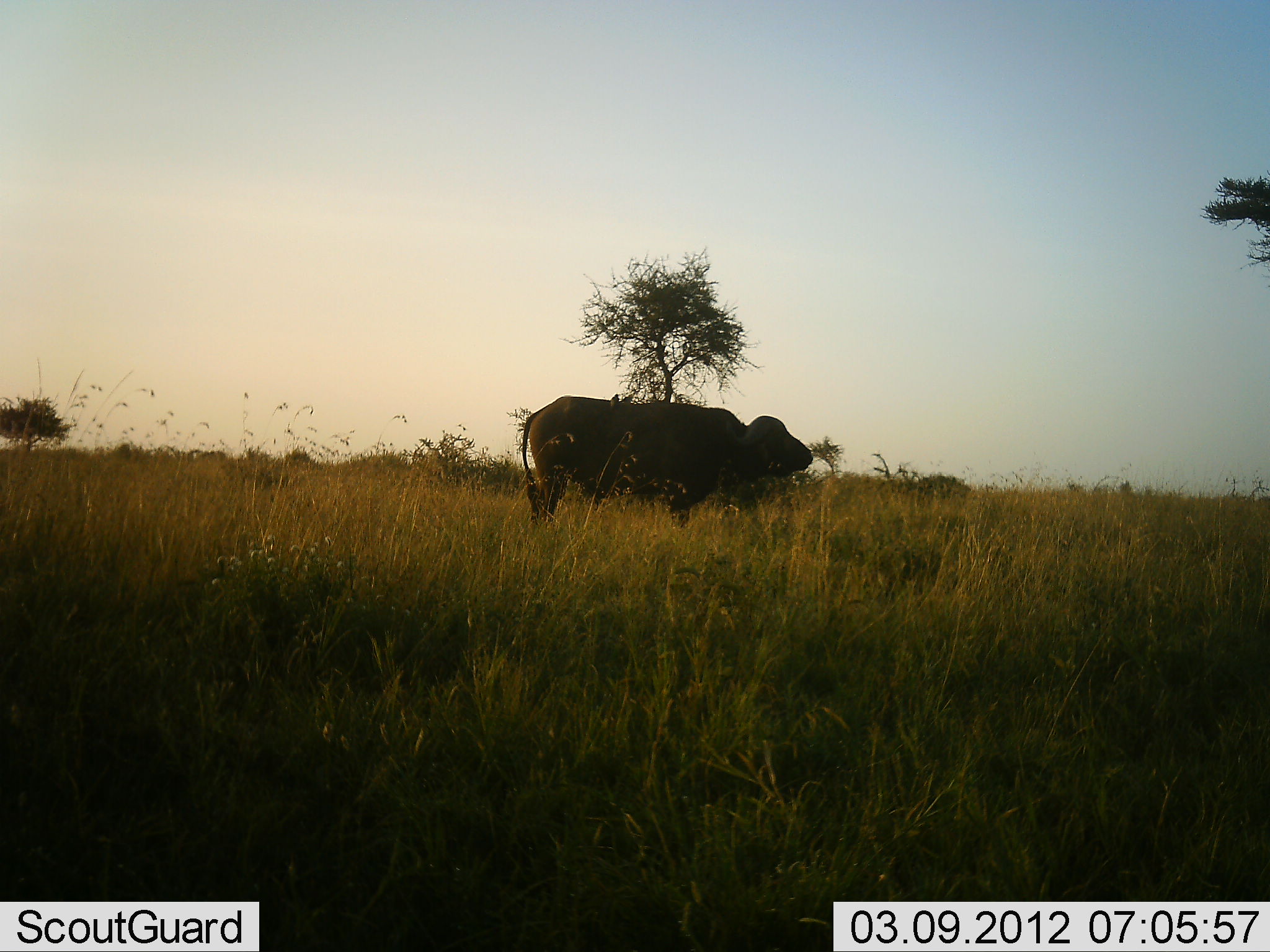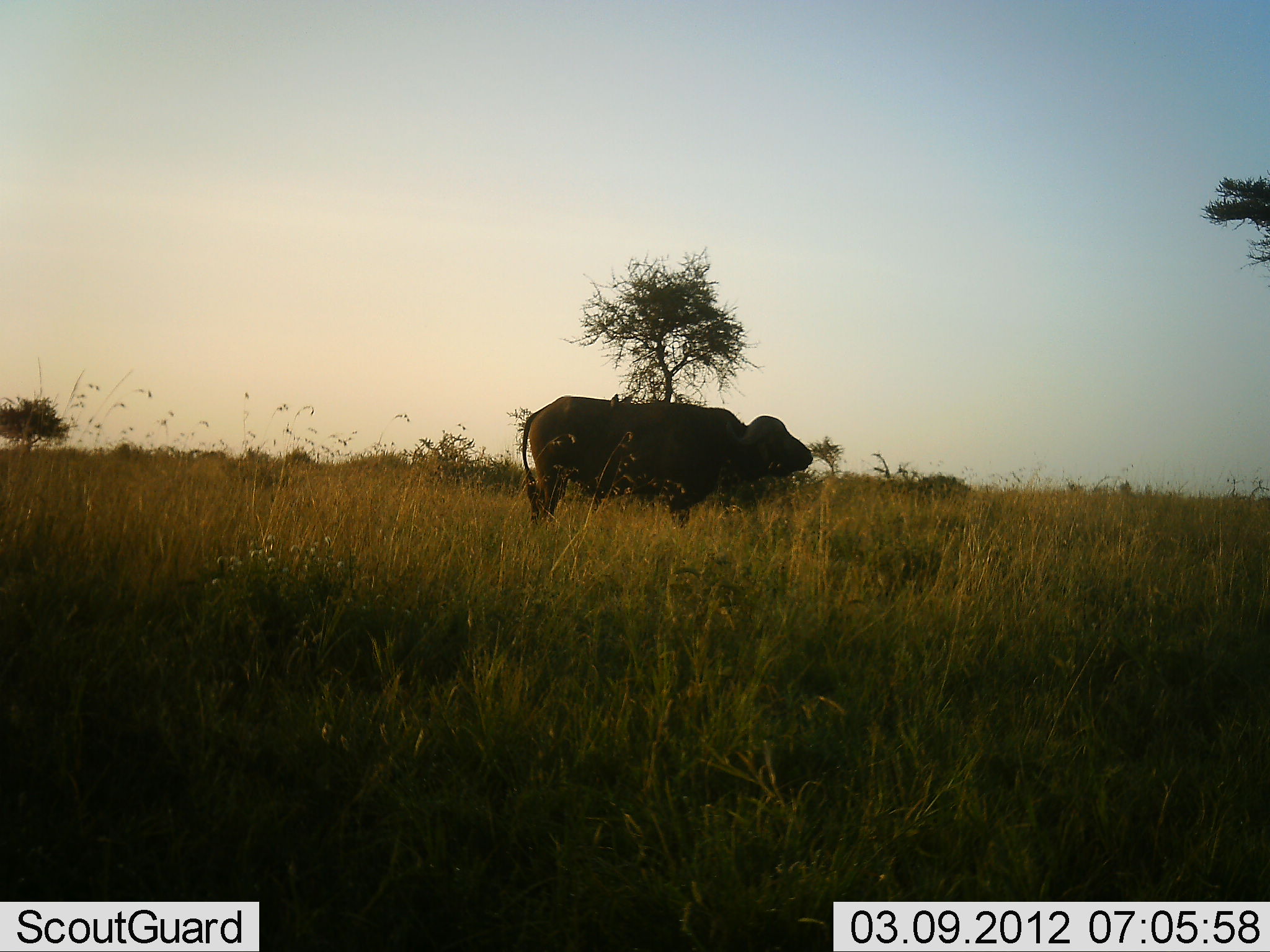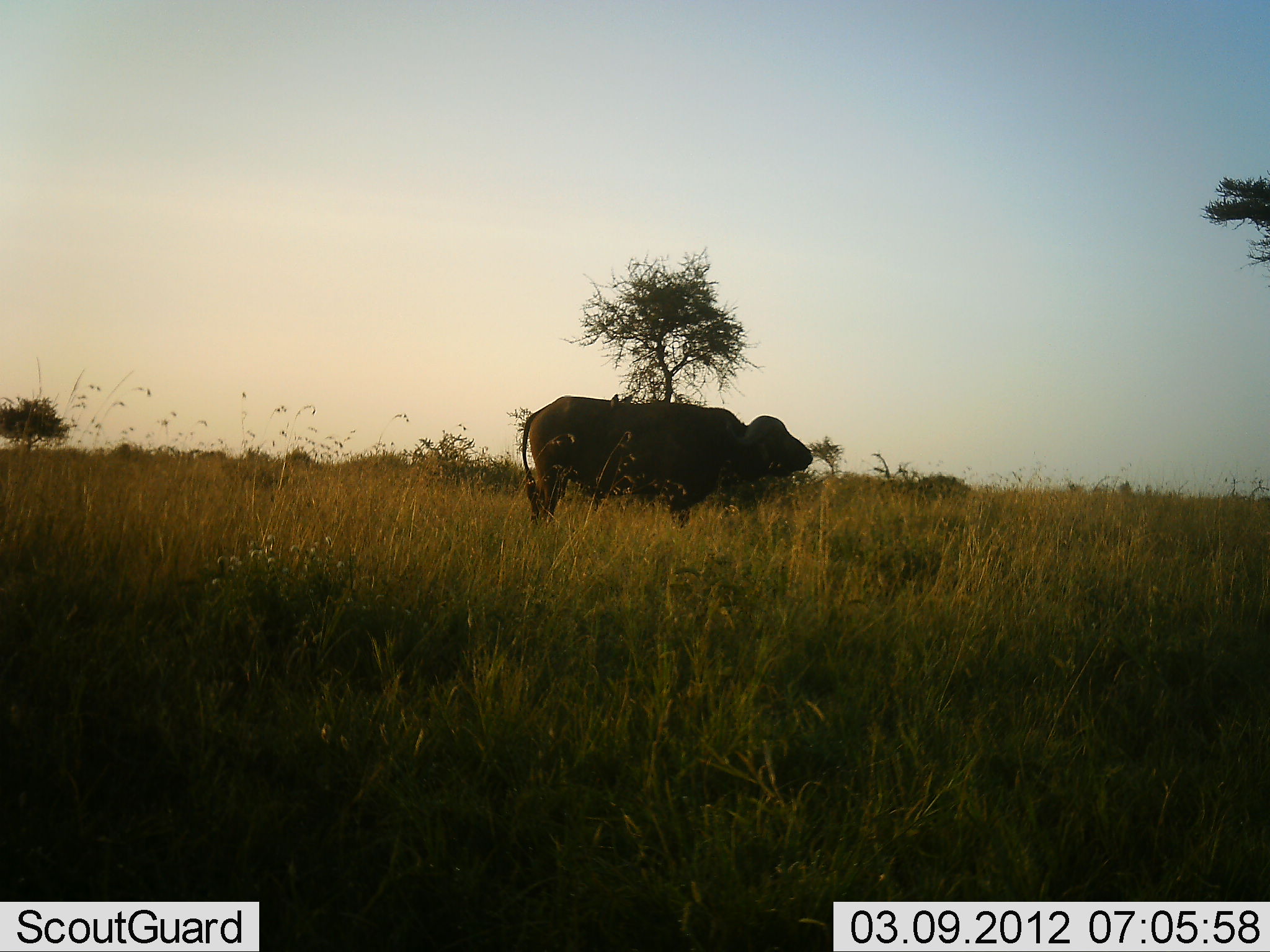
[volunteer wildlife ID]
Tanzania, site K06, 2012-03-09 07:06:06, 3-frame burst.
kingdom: Animalia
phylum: Chordata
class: Mammalia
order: Artiodactyla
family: Bovidae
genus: Syncerus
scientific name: Syncerus caffer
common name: cape buffalo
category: buffalo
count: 1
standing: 96%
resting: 0%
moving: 4%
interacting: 0%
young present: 0%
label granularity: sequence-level